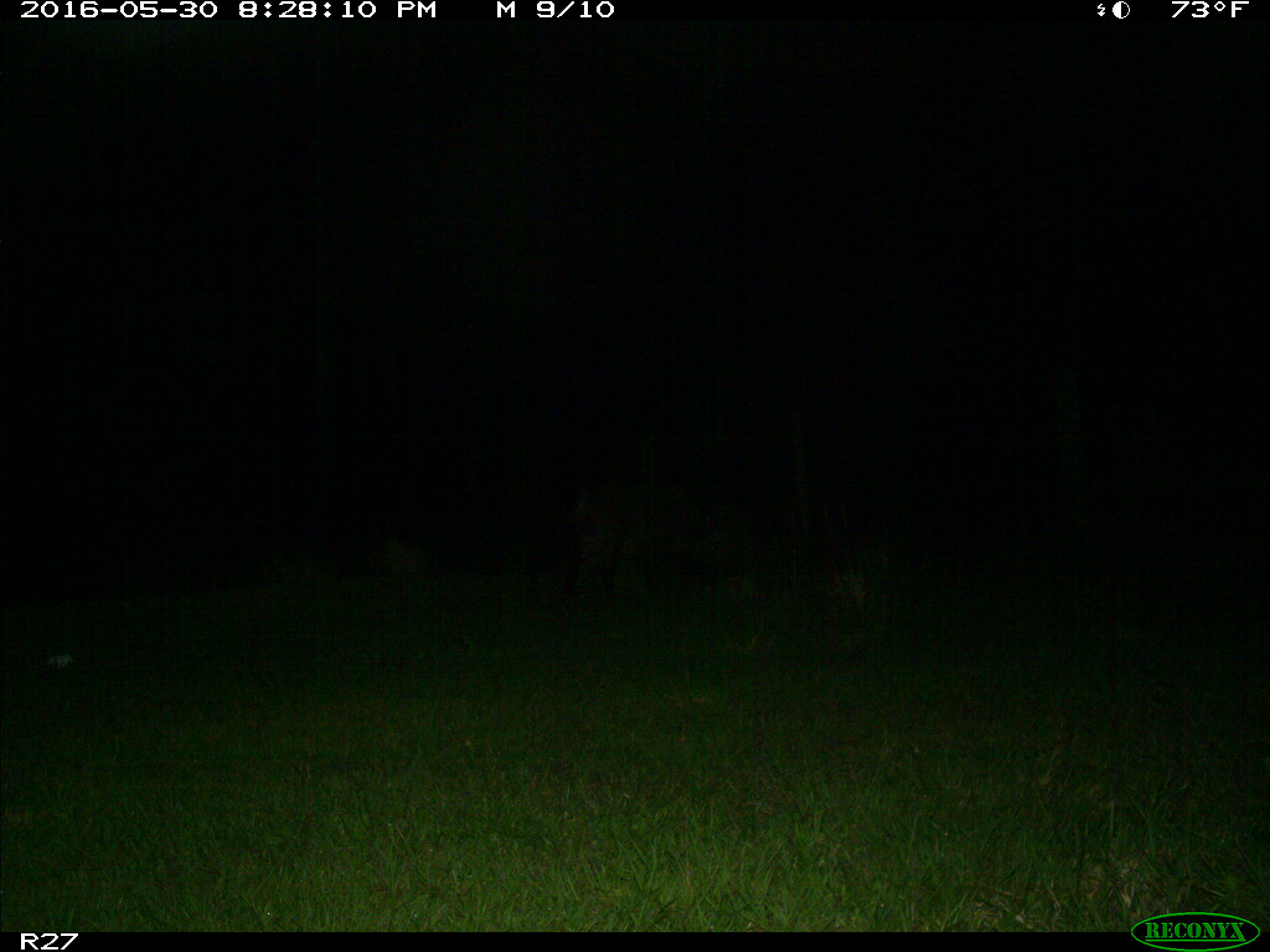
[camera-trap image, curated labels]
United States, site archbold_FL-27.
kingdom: Animalia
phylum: Chordata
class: Mammalia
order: Artiodactyla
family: Suidae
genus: Sus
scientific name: Sus scrofa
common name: wild boar